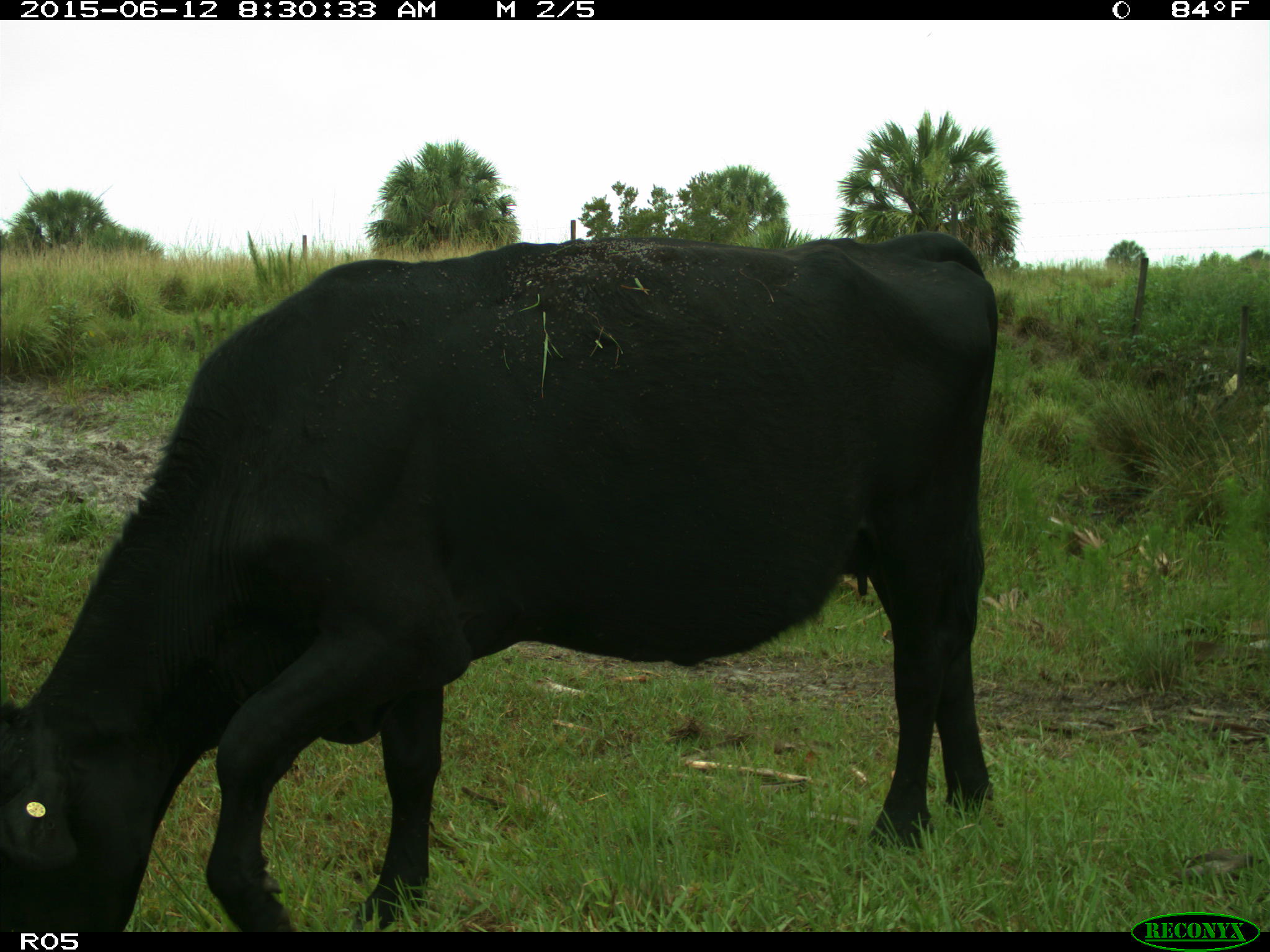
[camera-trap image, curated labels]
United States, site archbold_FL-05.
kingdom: Animalia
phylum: Chordata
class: Mammalia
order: Artiodactyla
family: Bovidae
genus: Bos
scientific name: Bos taurus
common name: domestic cow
Bos taurus (domestic cow).